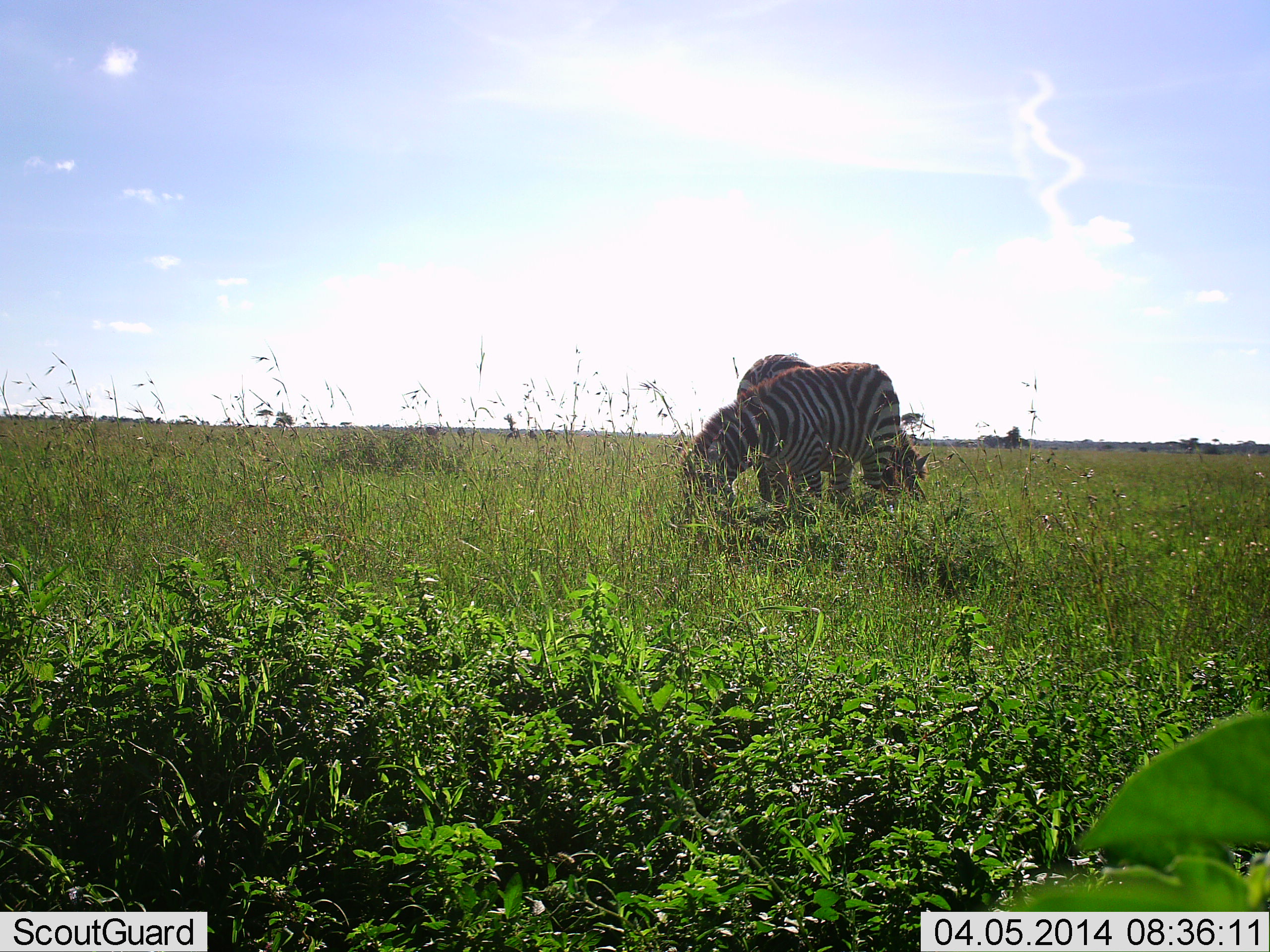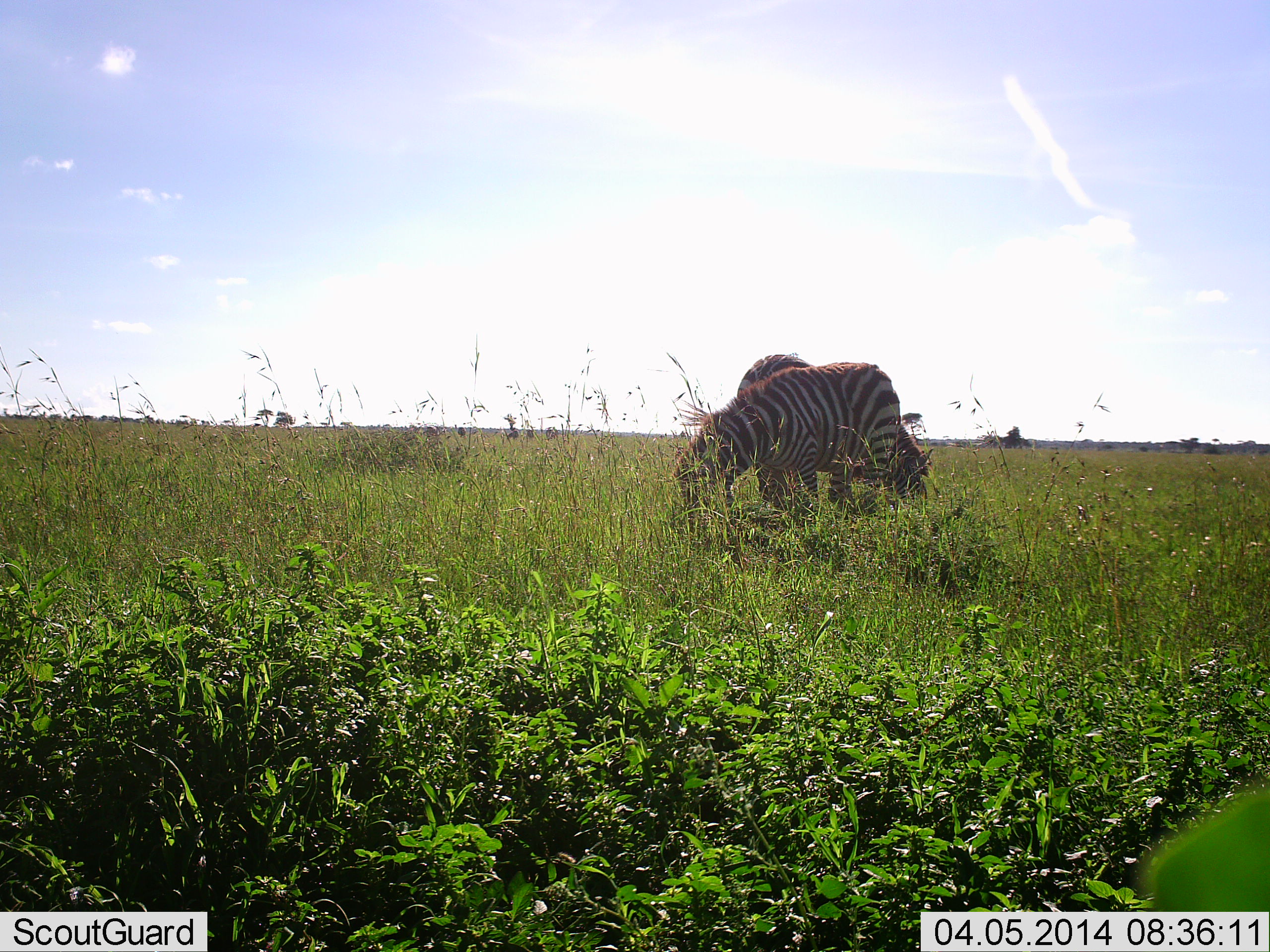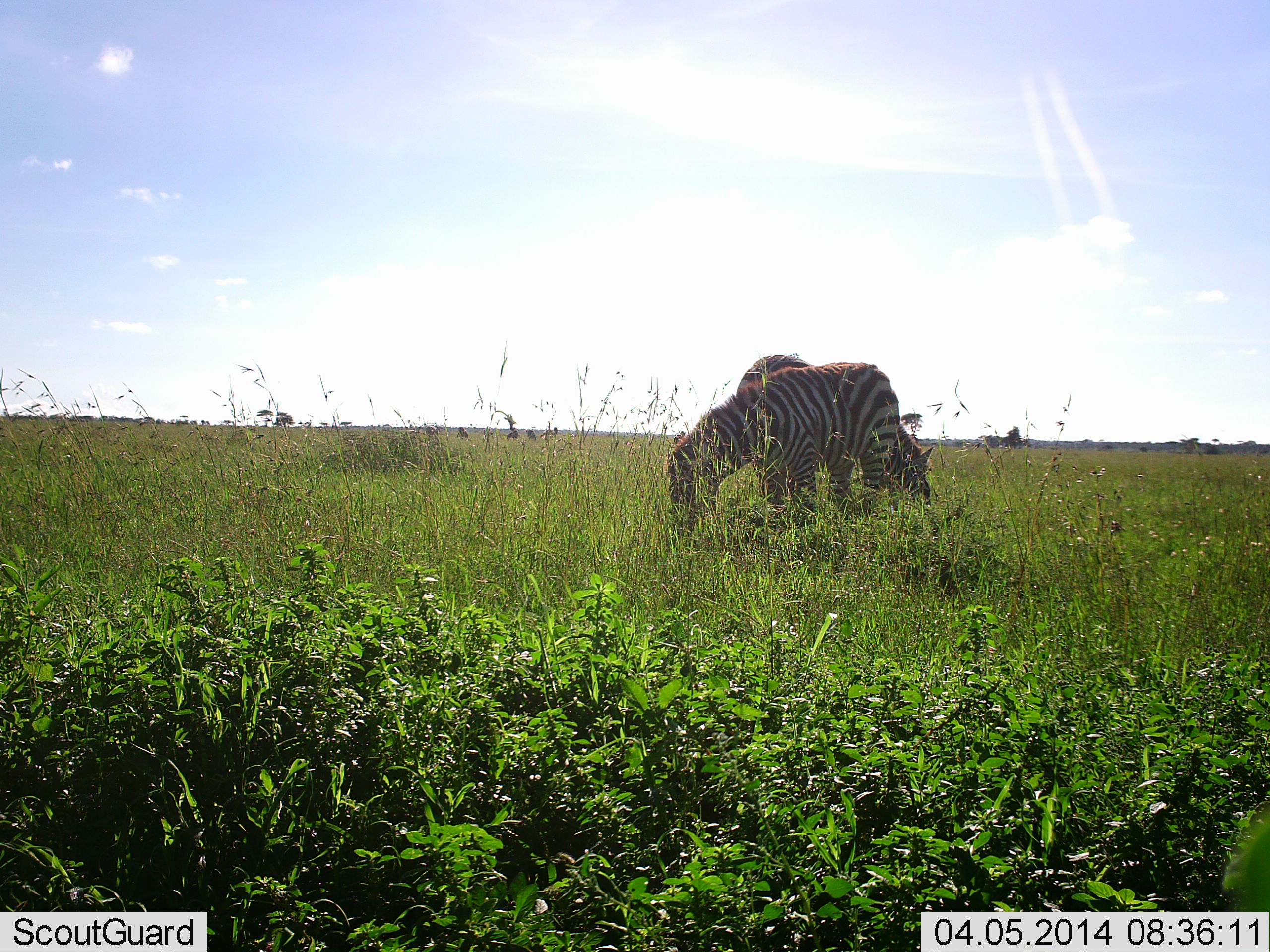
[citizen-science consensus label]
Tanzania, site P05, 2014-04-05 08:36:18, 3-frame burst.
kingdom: Animalia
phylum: Chordata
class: Mammalia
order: Perissodactyla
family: Equidae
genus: Equus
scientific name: Equus quagga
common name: plains zebra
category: zebra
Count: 2.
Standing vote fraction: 10%.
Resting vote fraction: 0%.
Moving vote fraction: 0%.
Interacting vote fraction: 0%.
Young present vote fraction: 0%.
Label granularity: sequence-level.